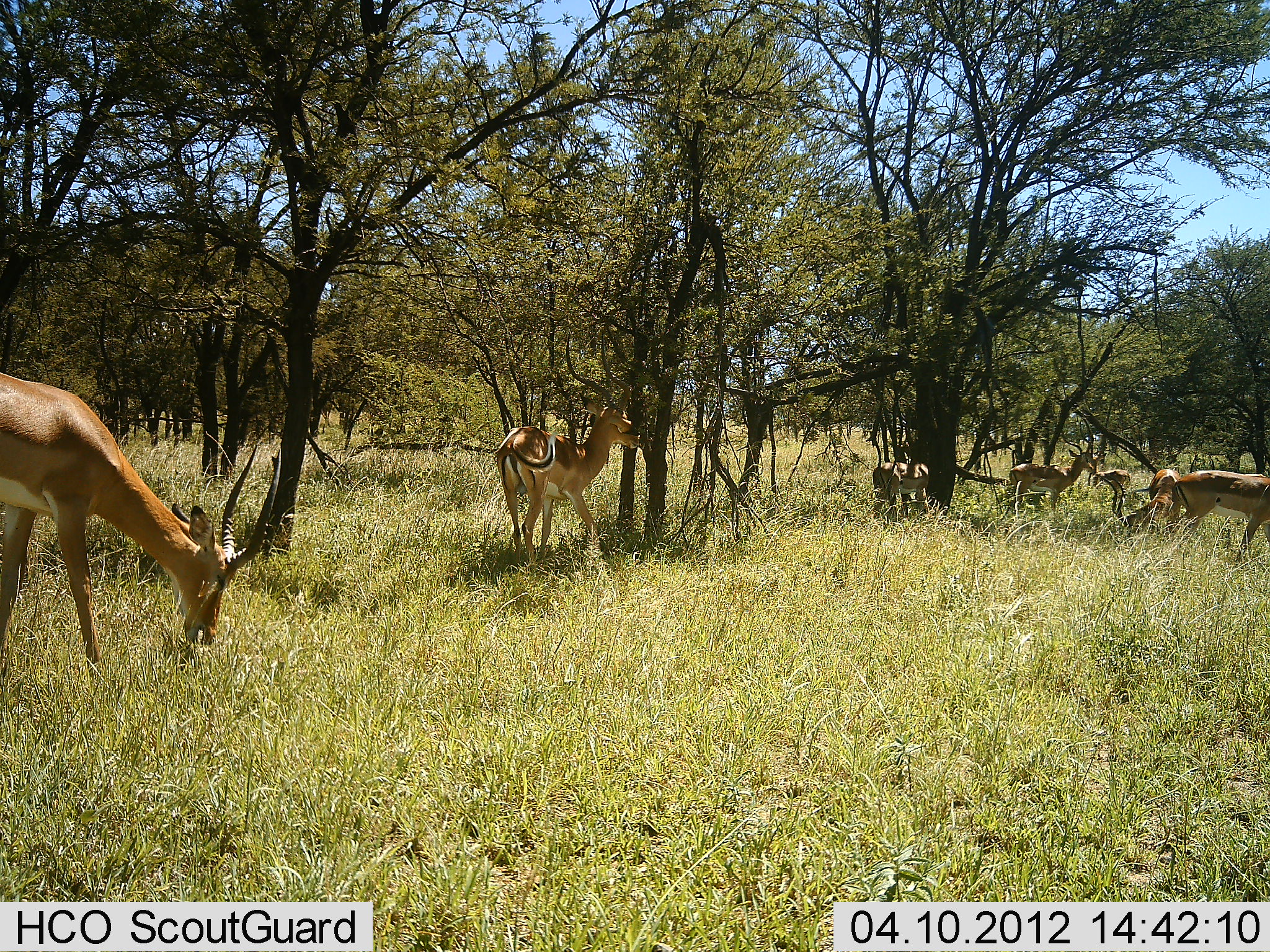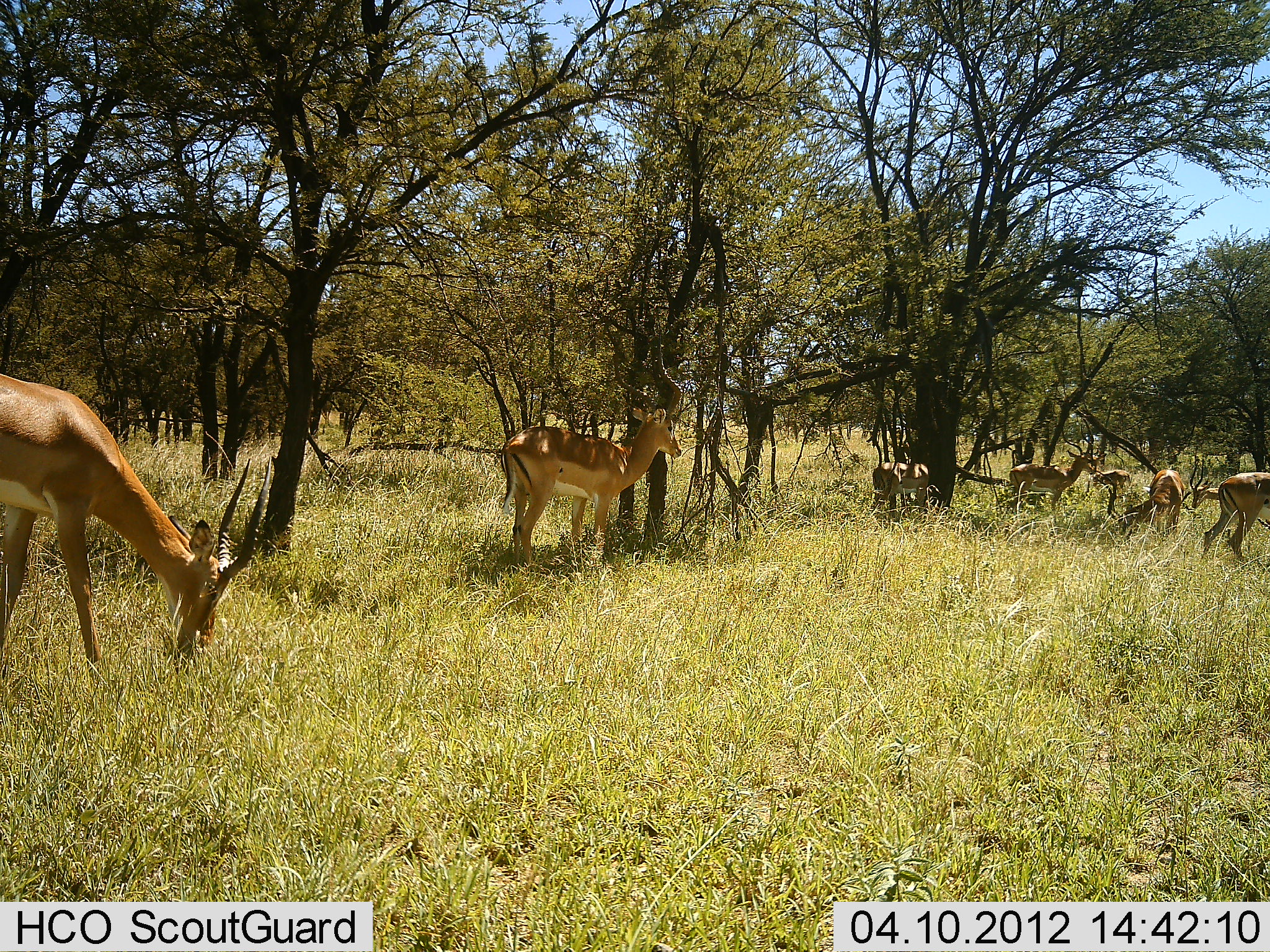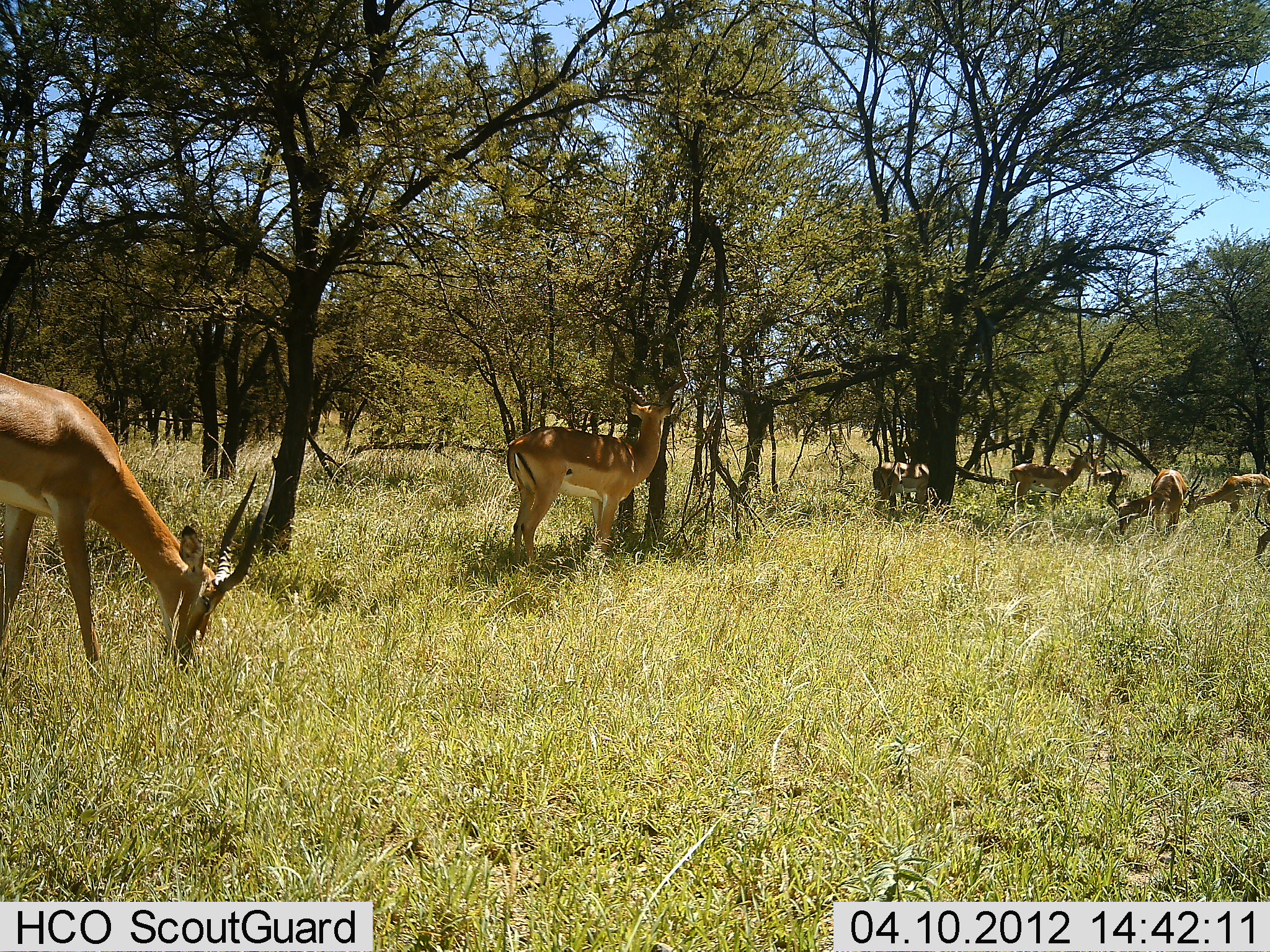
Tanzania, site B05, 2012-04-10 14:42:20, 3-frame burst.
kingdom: Animalia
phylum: Chordata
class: Mammalia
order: Artiodactyla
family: Bovidae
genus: Aepyceros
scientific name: Aepyceros melampus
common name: impala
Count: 7.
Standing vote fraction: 62%.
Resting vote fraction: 0%.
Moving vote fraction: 29%.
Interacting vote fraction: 4%.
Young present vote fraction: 0%.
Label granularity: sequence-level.